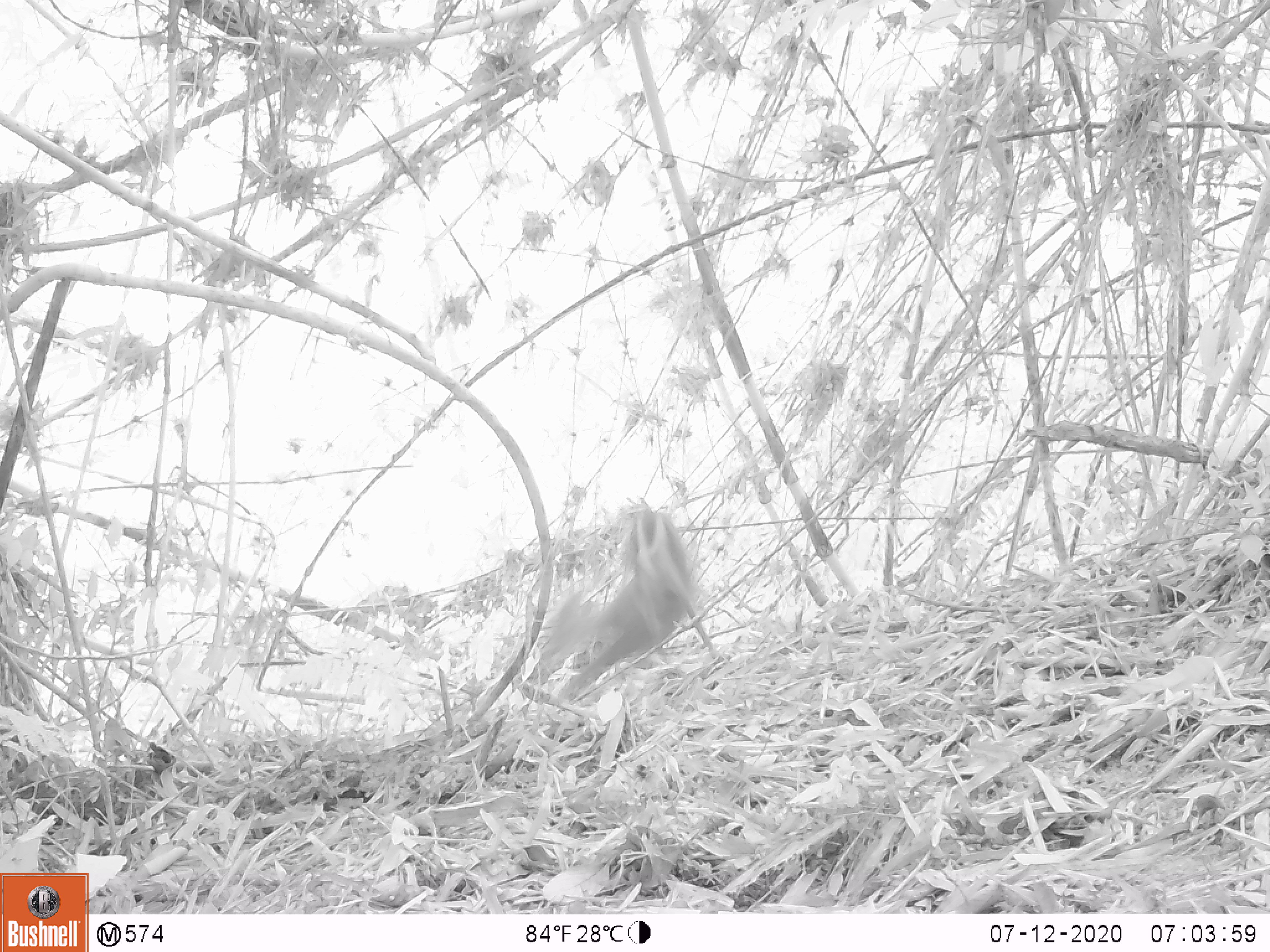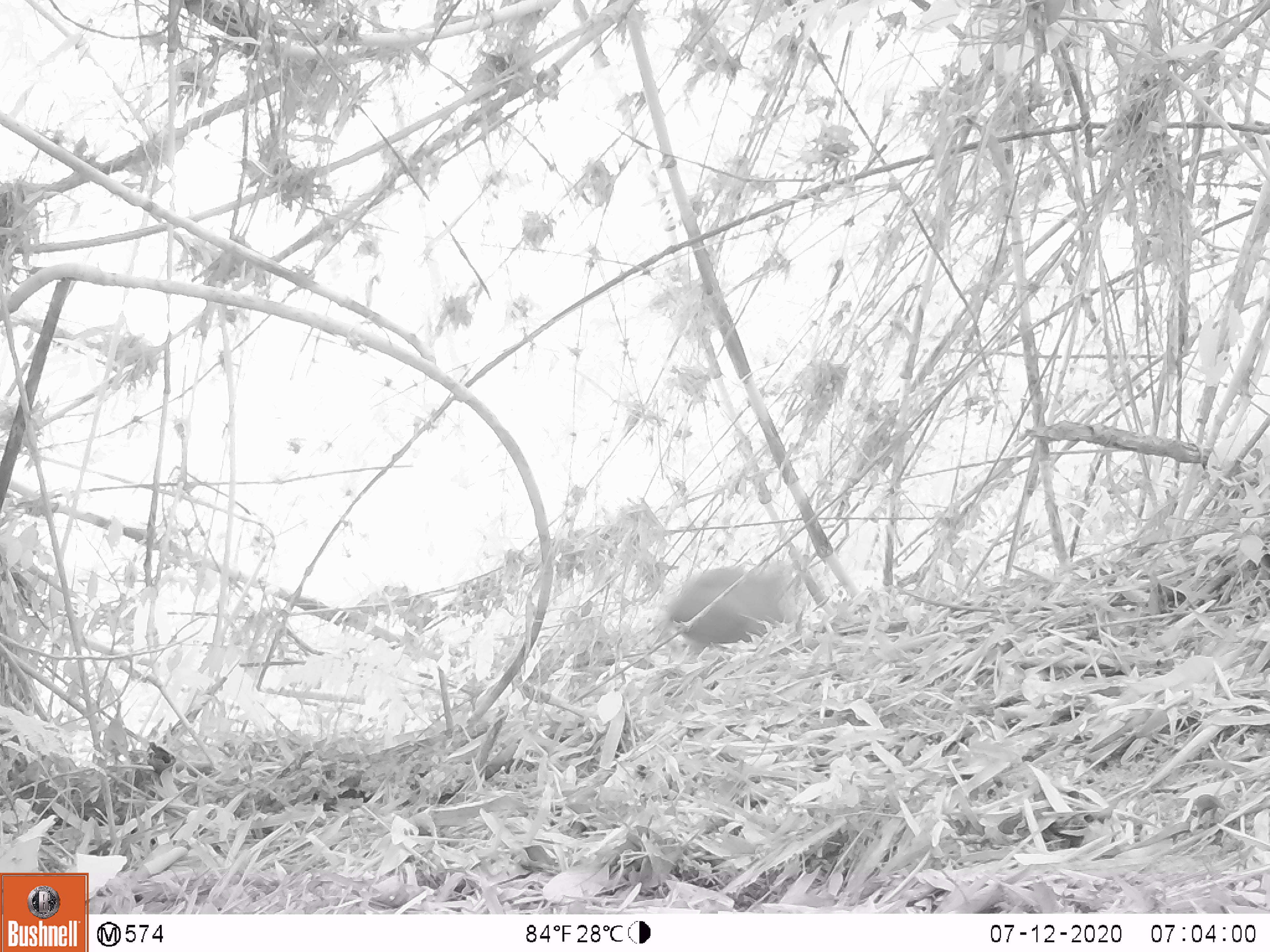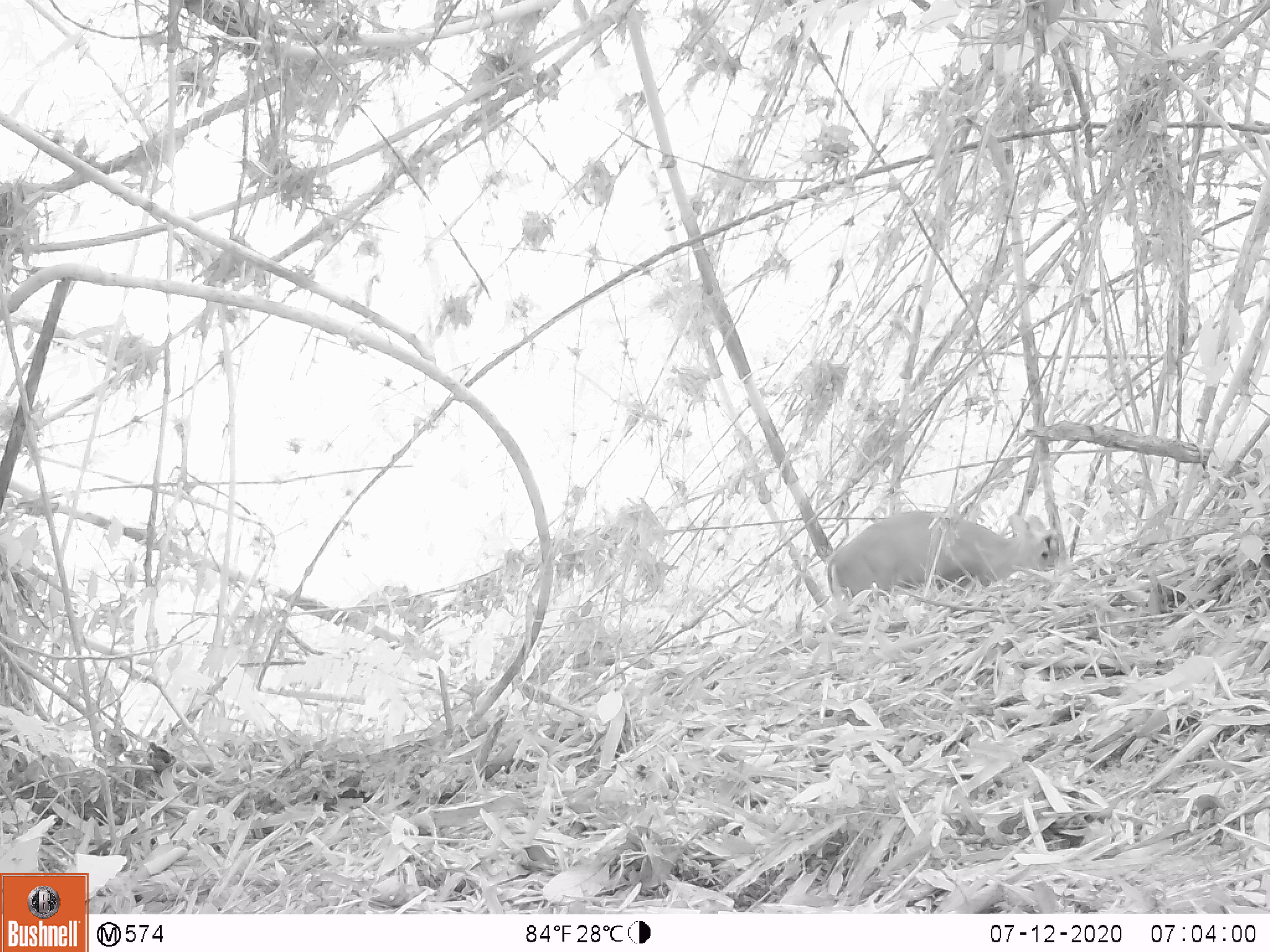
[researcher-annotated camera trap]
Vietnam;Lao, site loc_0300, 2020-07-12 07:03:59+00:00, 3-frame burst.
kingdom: Animalia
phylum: Chordata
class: Mammalia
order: Artiodactyla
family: Cervidae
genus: Muntiacus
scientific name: Muntiacus rooseveltorum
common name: roosevelt's muntjac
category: roosevelts muntjac group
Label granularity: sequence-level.